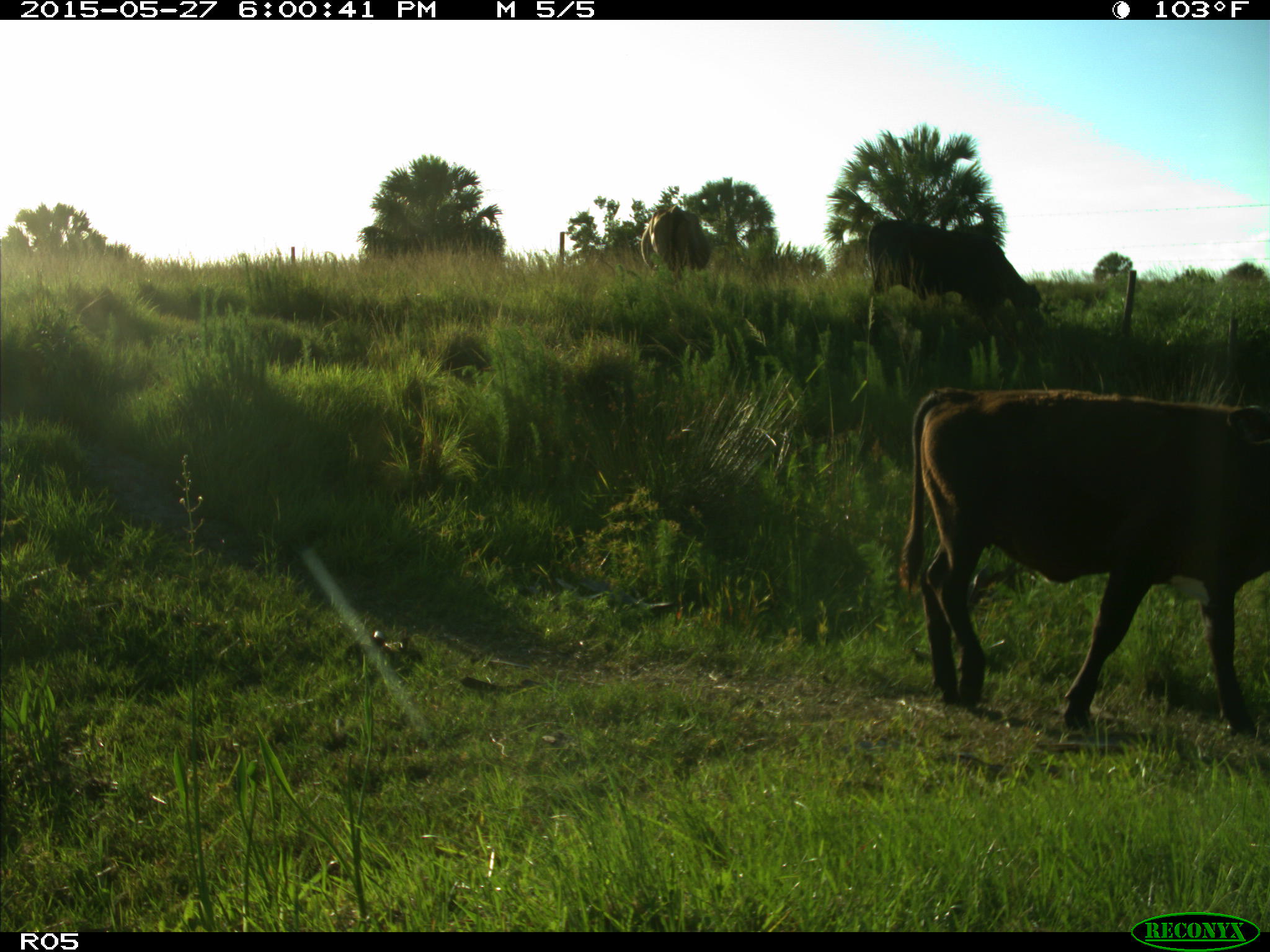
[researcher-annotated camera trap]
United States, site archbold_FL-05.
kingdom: Animalia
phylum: Chordata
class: Mammalia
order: Artiodactyla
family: Bovidae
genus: Bos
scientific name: Bos taurus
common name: domestic cow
Bos taurus (domestic cow).